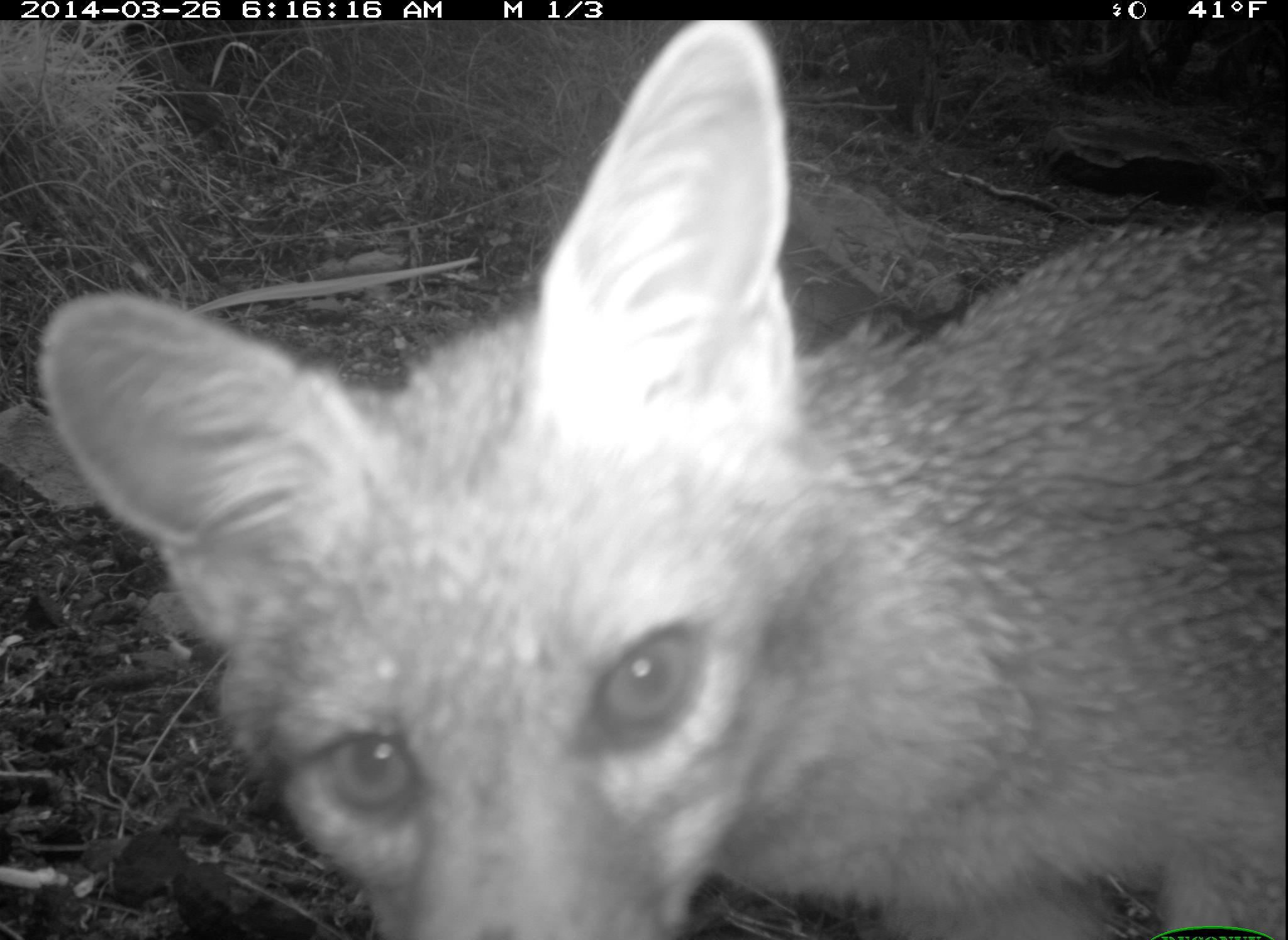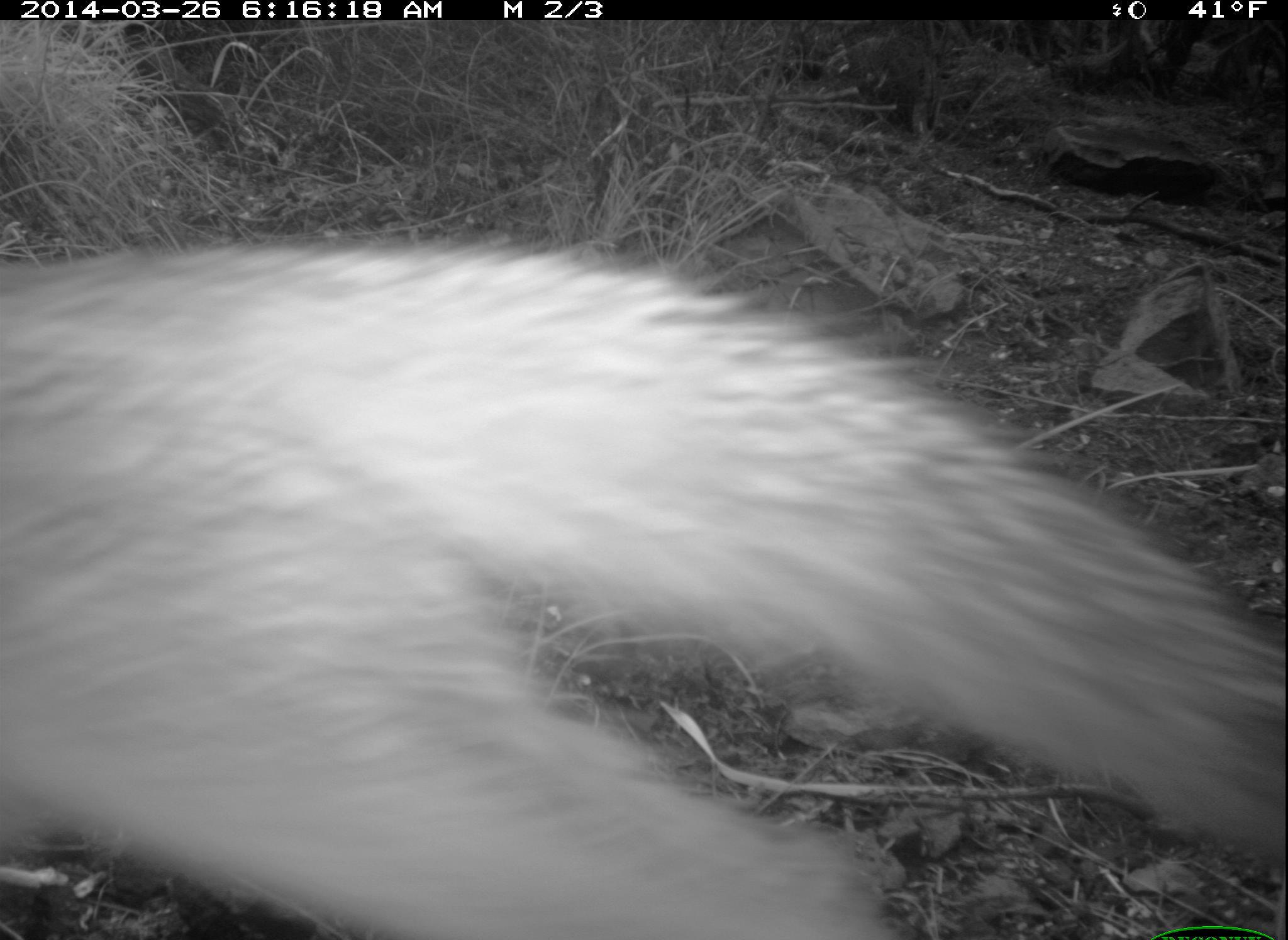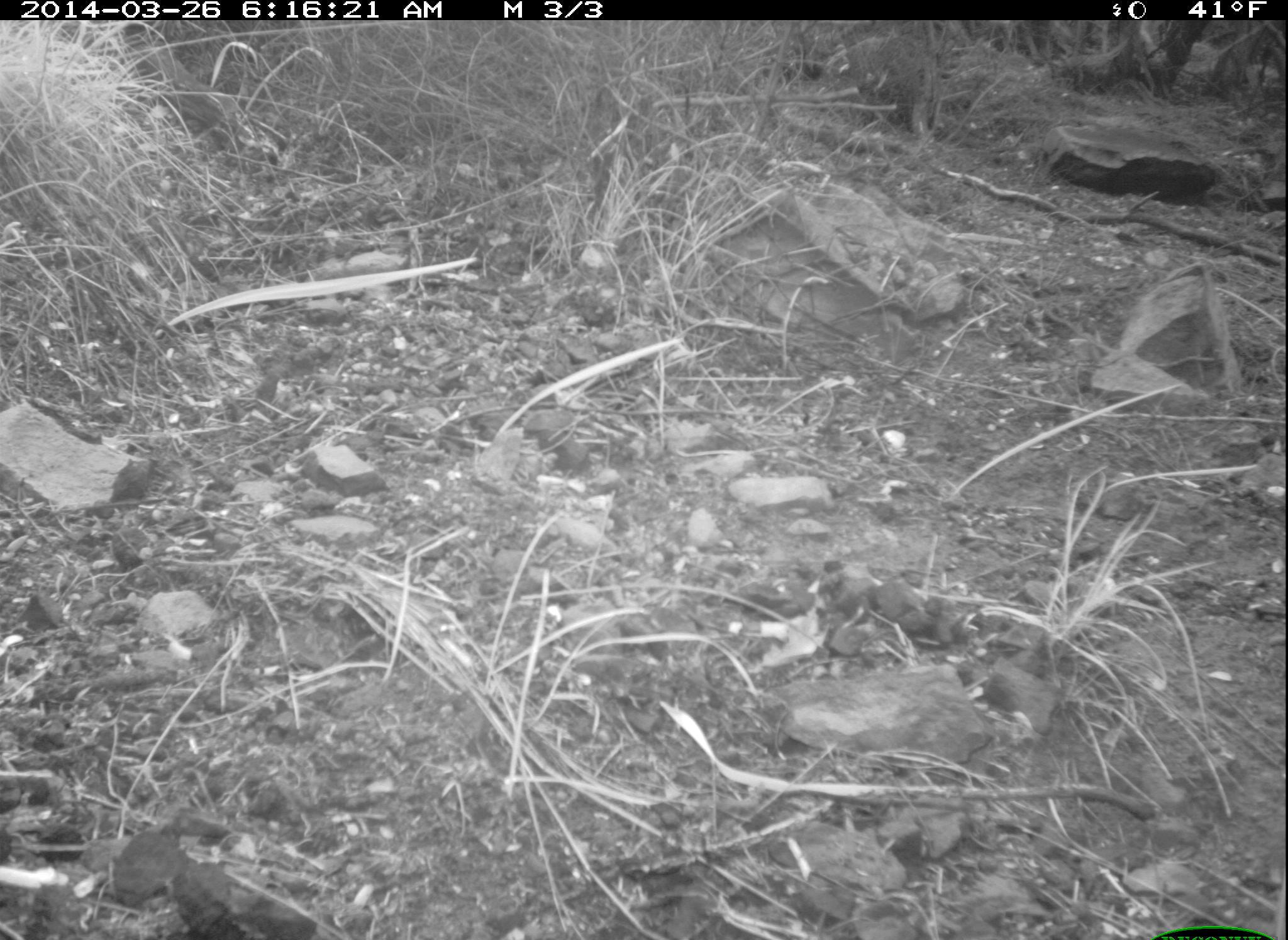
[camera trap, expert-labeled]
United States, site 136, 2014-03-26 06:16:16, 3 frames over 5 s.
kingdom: Animalia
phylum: Chordata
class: Mammalia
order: Carnivora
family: Canidae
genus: Urocyon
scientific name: Urocyon cinereoargenteus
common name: gray fox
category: fox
Fox (gray fox) (Urocyon cinereoargenteus).